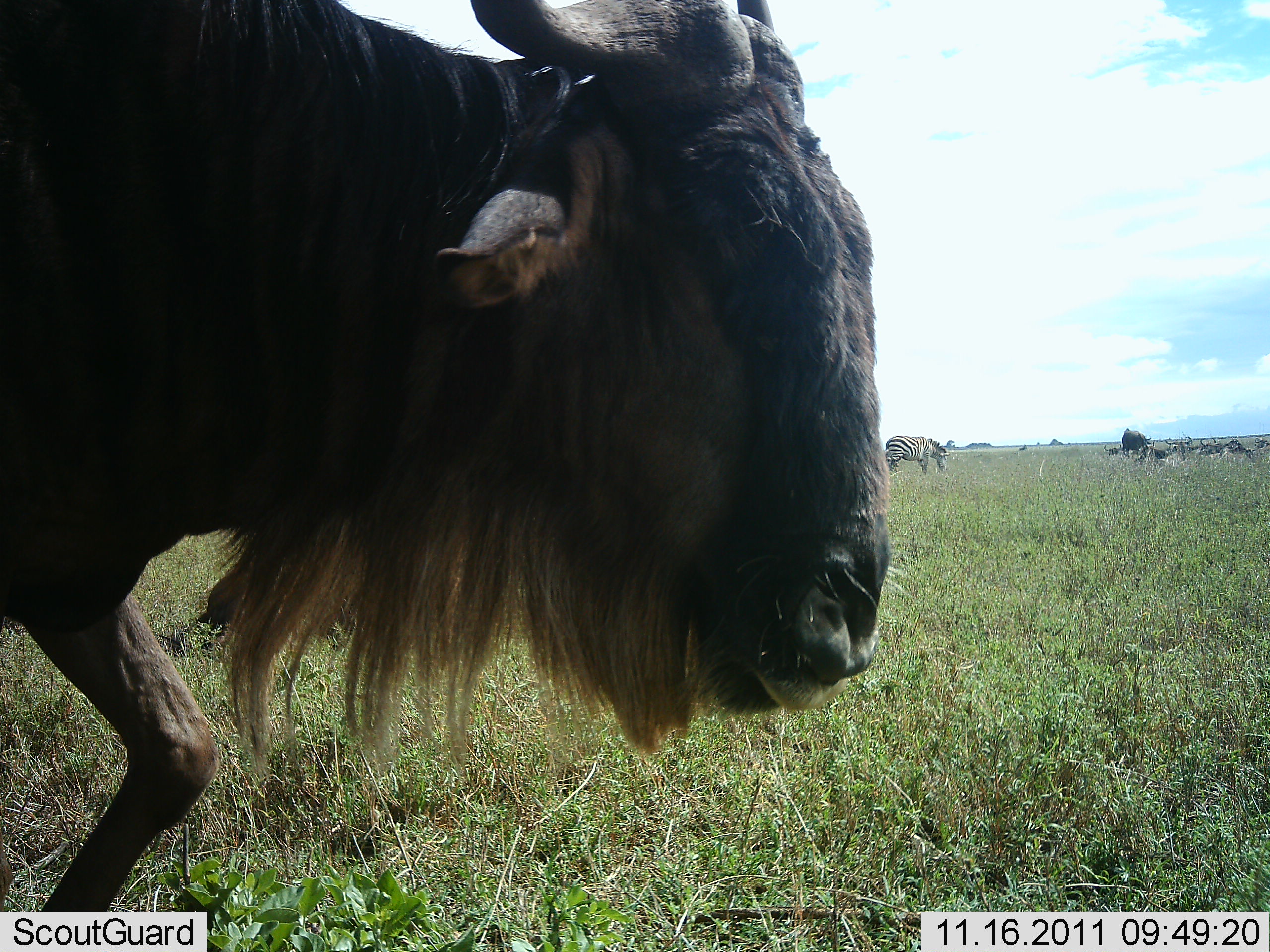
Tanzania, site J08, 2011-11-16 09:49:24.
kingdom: Animalia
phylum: Chordata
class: Mammalia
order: Artiodactyla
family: Bovidae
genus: Connochaetes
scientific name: Connochaetes taurinus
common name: blue wildebeest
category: wildebeest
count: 1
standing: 11%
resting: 0%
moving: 94%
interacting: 0%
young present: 0%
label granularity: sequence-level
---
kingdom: Animalia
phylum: Chordata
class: Mammalia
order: Perissodactyla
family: Equidae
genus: Equus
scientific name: Equus quagga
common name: plains zebra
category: zebra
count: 1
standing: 27%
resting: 0%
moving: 0%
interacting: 0%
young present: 0%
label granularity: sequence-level